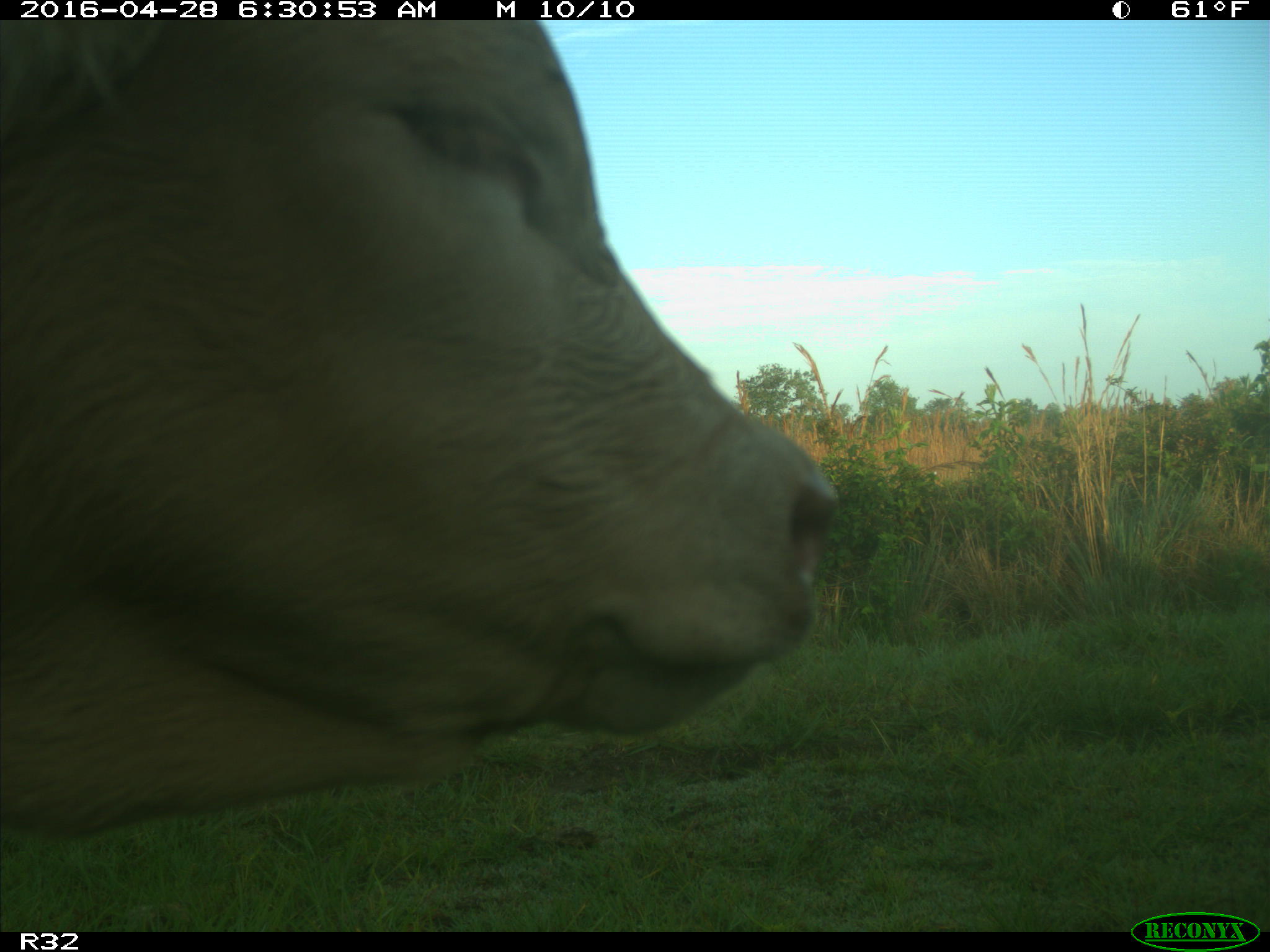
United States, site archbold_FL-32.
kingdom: Animalia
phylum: Chordata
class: Mammalia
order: Artiodactyla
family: Bovidae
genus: Bos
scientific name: Bos taurus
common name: domestic cow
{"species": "Bos taurus (domestic cow)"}